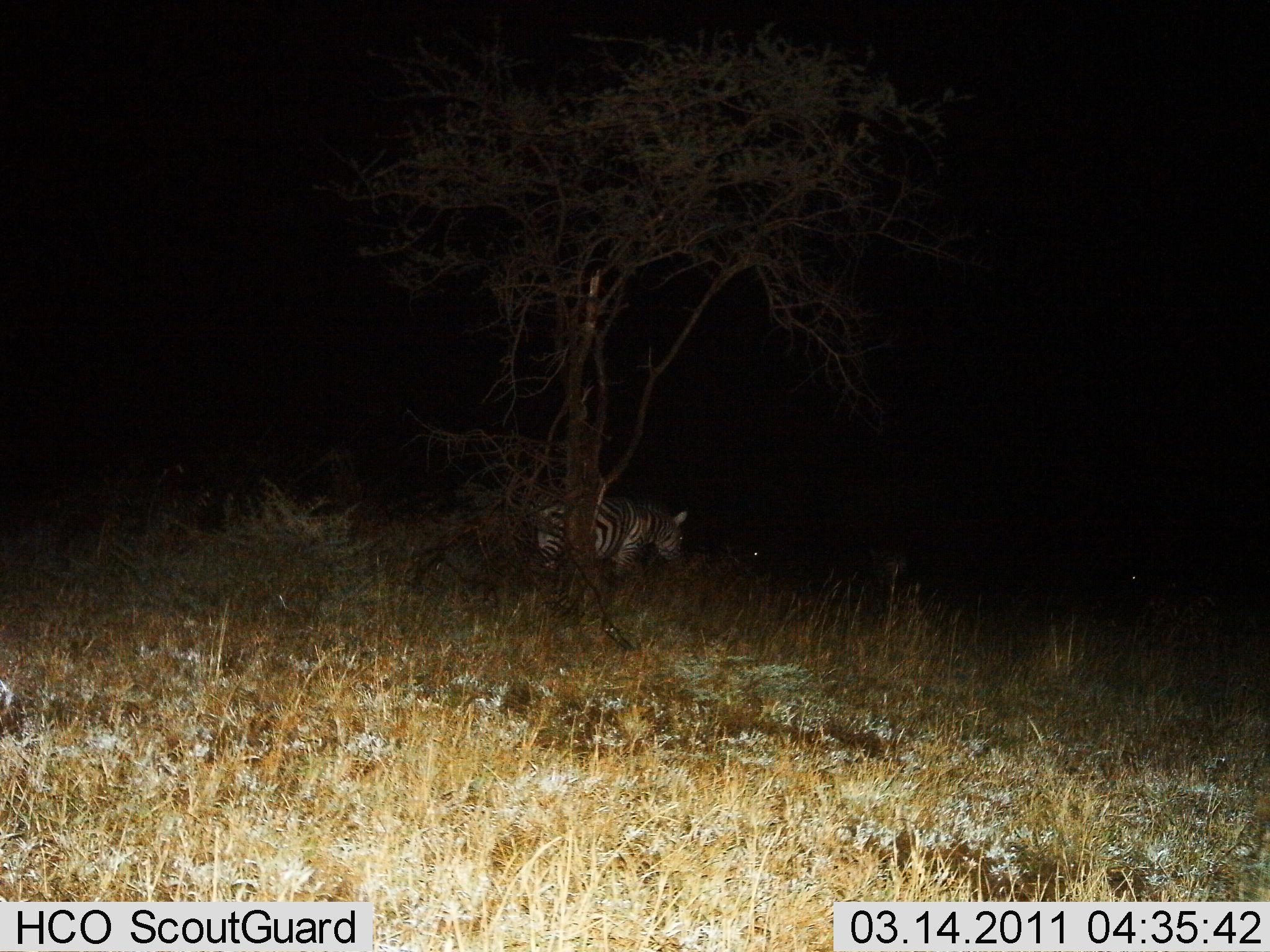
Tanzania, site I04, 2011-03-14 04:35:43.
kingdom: Animalia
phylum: Chordata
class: Mammalia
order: Perissodactyla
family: Equidae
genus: Equus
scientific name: Equus quagga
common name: plains zebra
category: zebra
Zebra (plains zebra) (Equus quagga), count 1. Behavior (volunteer vote fractions): standing 91%, resting 0%, moving 0%, interacting 0%. Young present (vote fraction): 0%. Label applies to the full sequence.